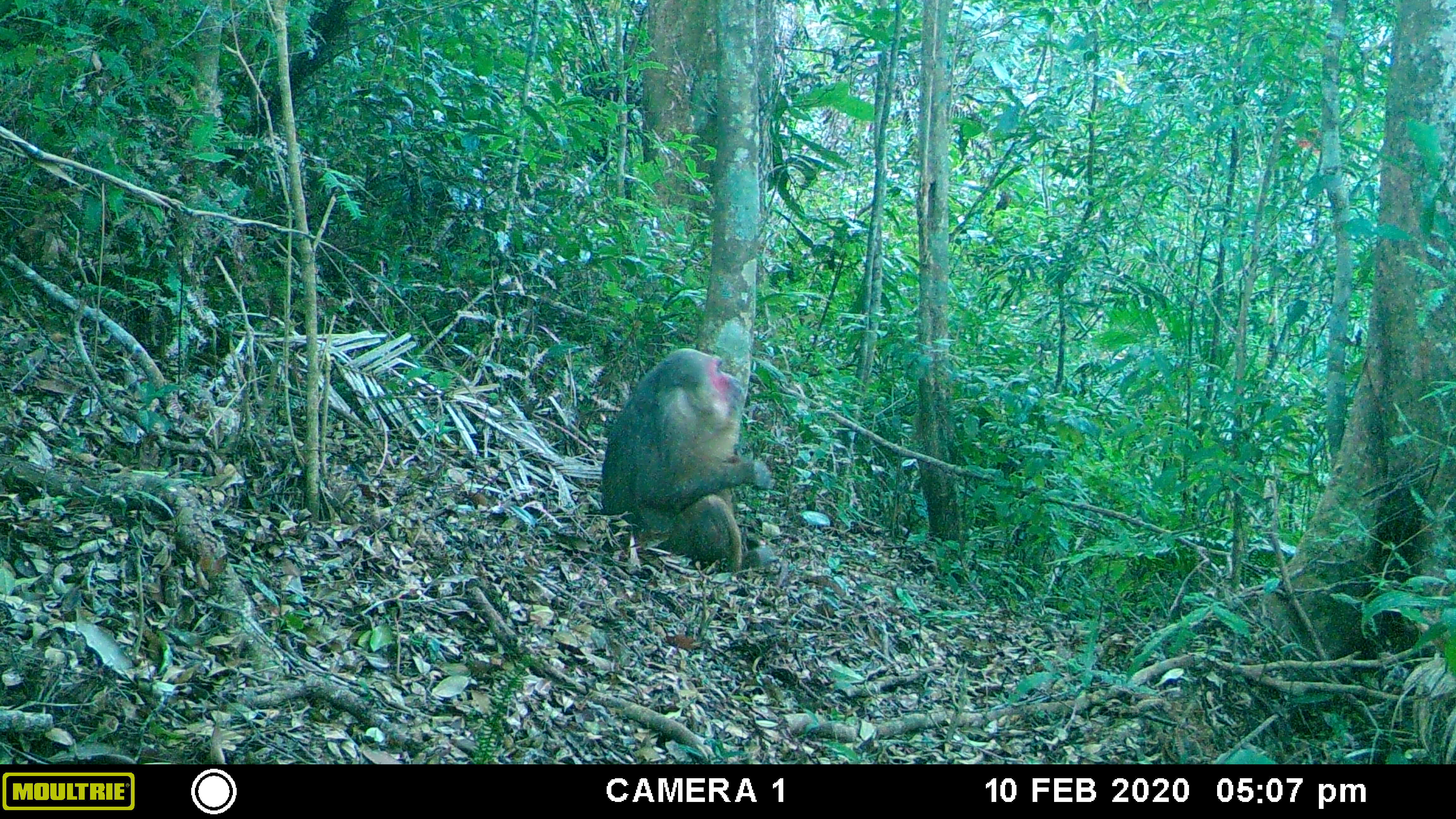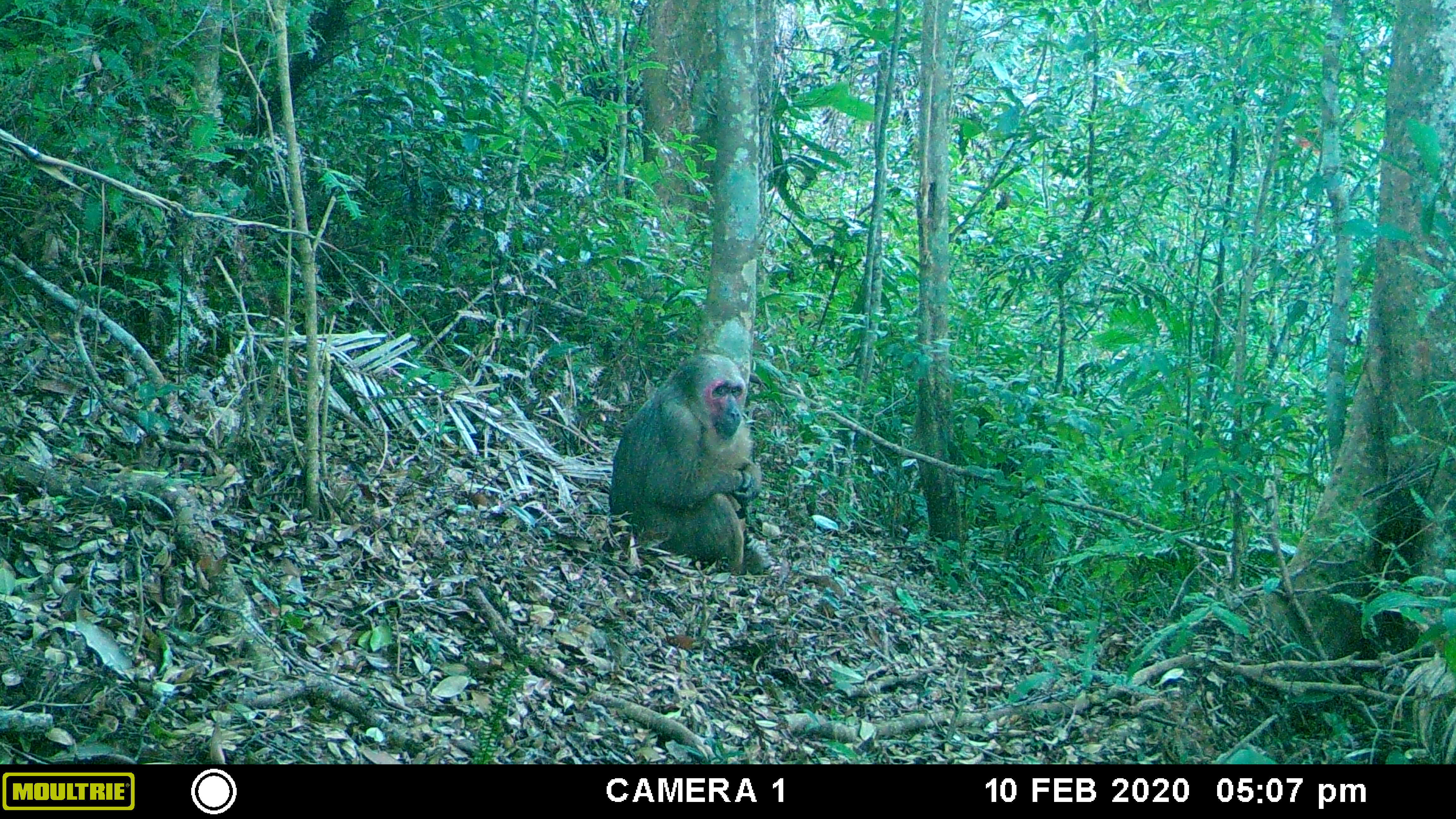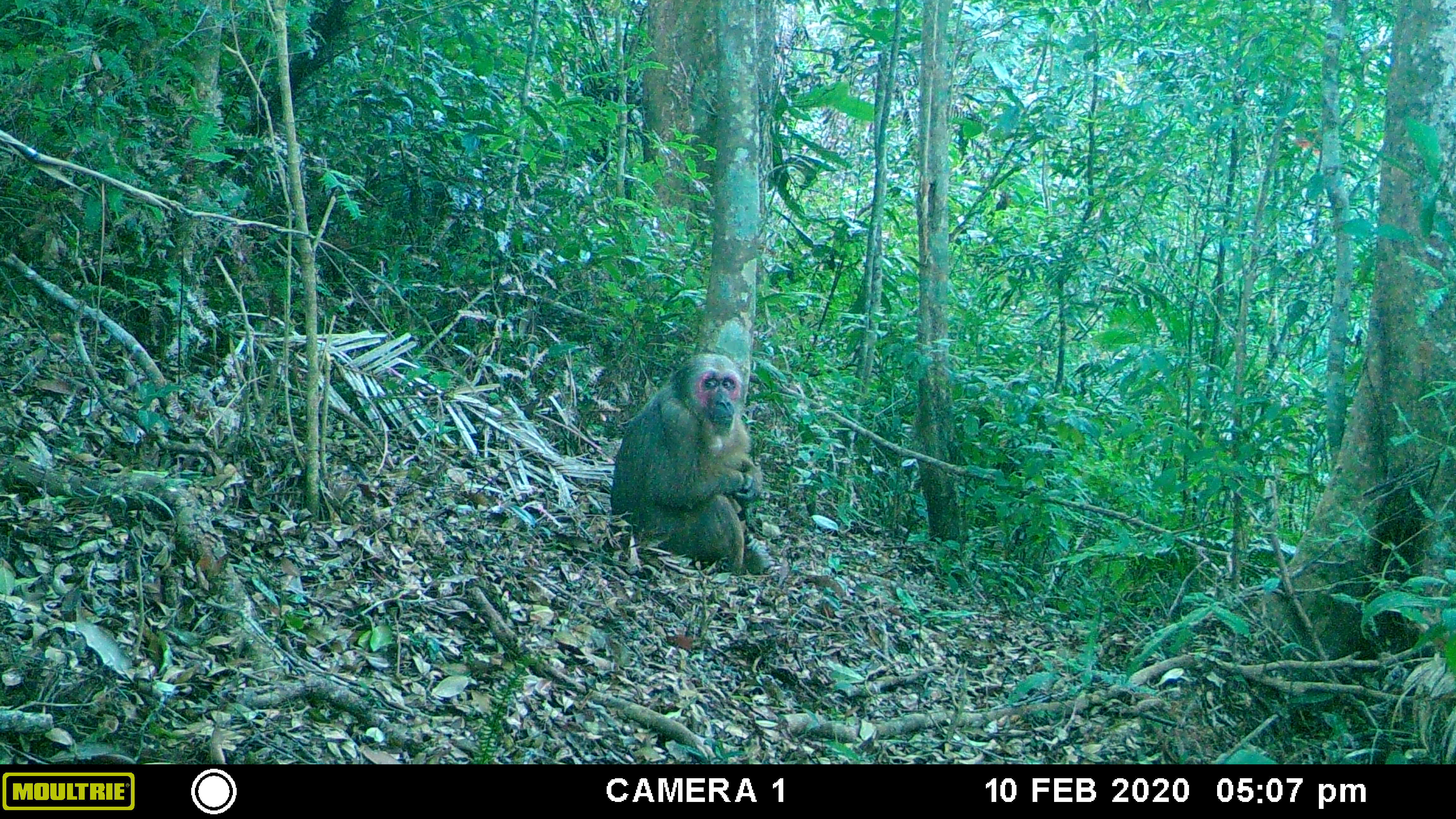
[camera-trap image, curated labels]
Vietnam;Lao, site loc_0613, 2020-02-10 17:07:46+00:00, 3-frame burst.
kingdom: Animalia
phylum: Chordata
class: Mammalia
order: Primates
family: Cercopithecidae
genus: Macaca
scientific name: Macaca arctoides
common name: stump-tailed macaque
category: stump tailed macaque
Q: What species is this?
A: Stump tailed macaque (stump-tailed macaque) (Macaca arctoides).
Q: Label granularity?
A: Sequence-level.